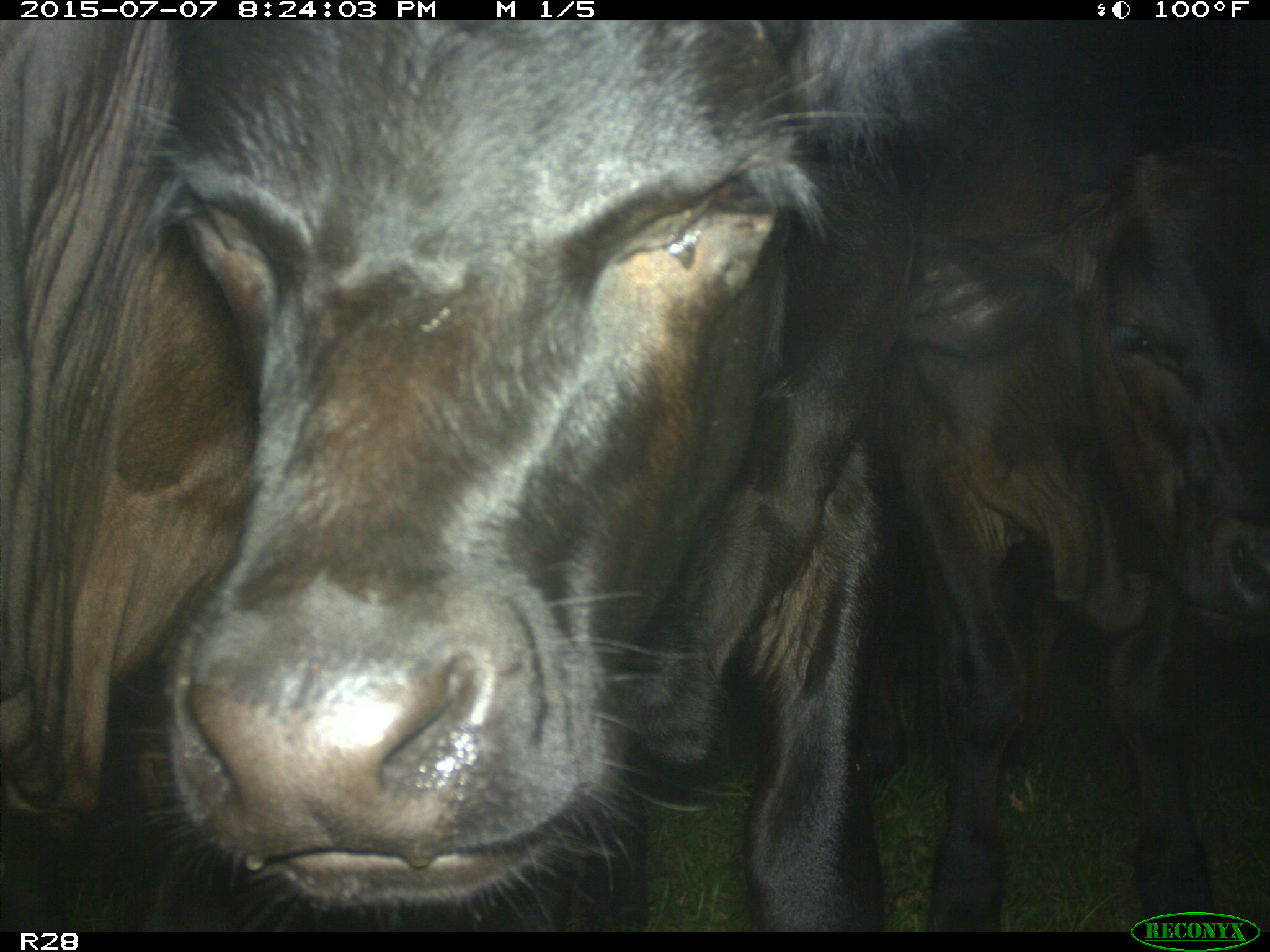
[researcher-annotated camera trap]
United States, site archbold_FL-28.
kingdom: Animalia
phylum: Chordata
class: Mammalia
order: Artiodactyla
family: Bovidae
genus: Bos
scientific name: Bos taurus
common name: domestic cow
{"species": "Bos taurus (domestic cow)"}